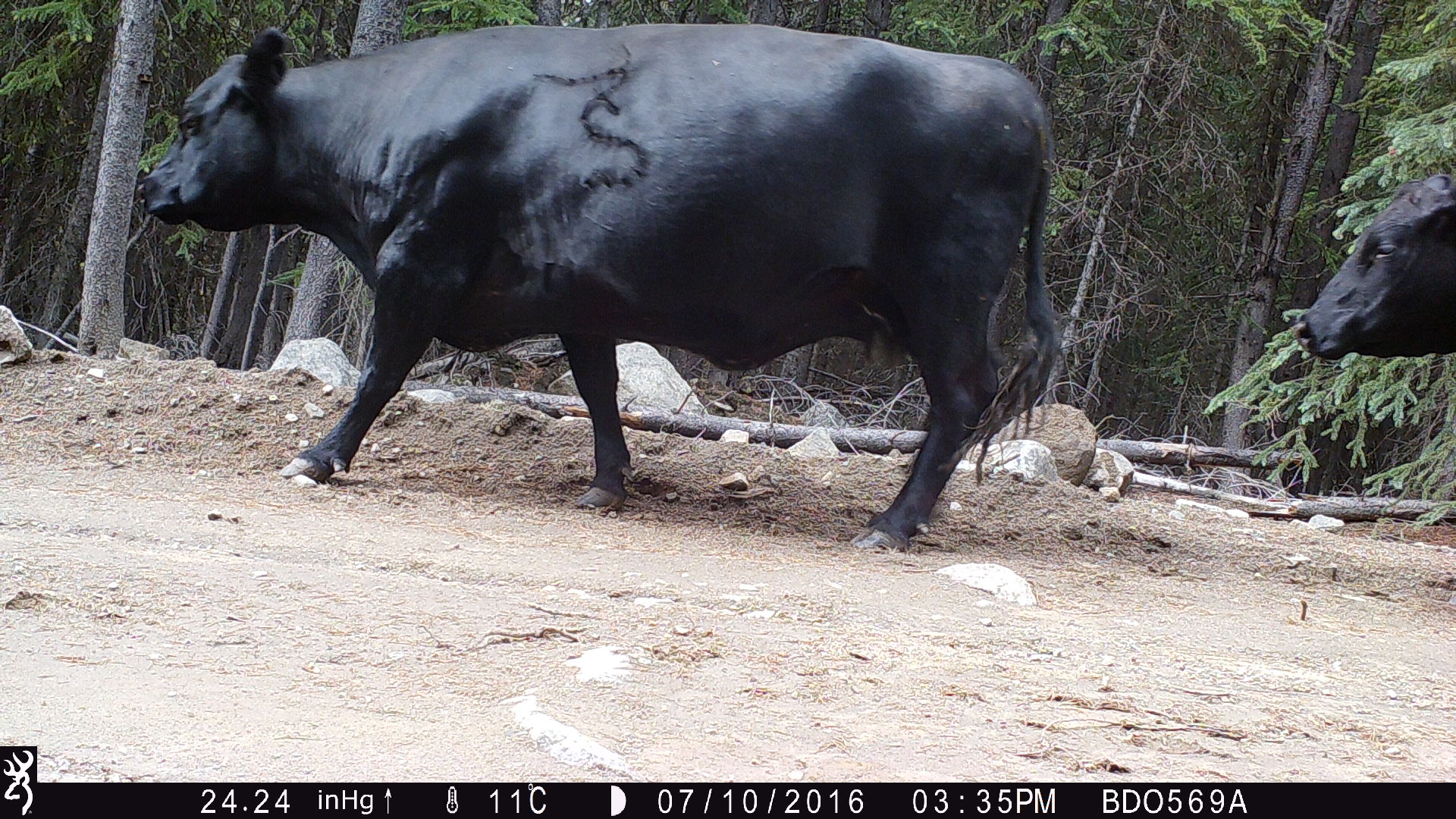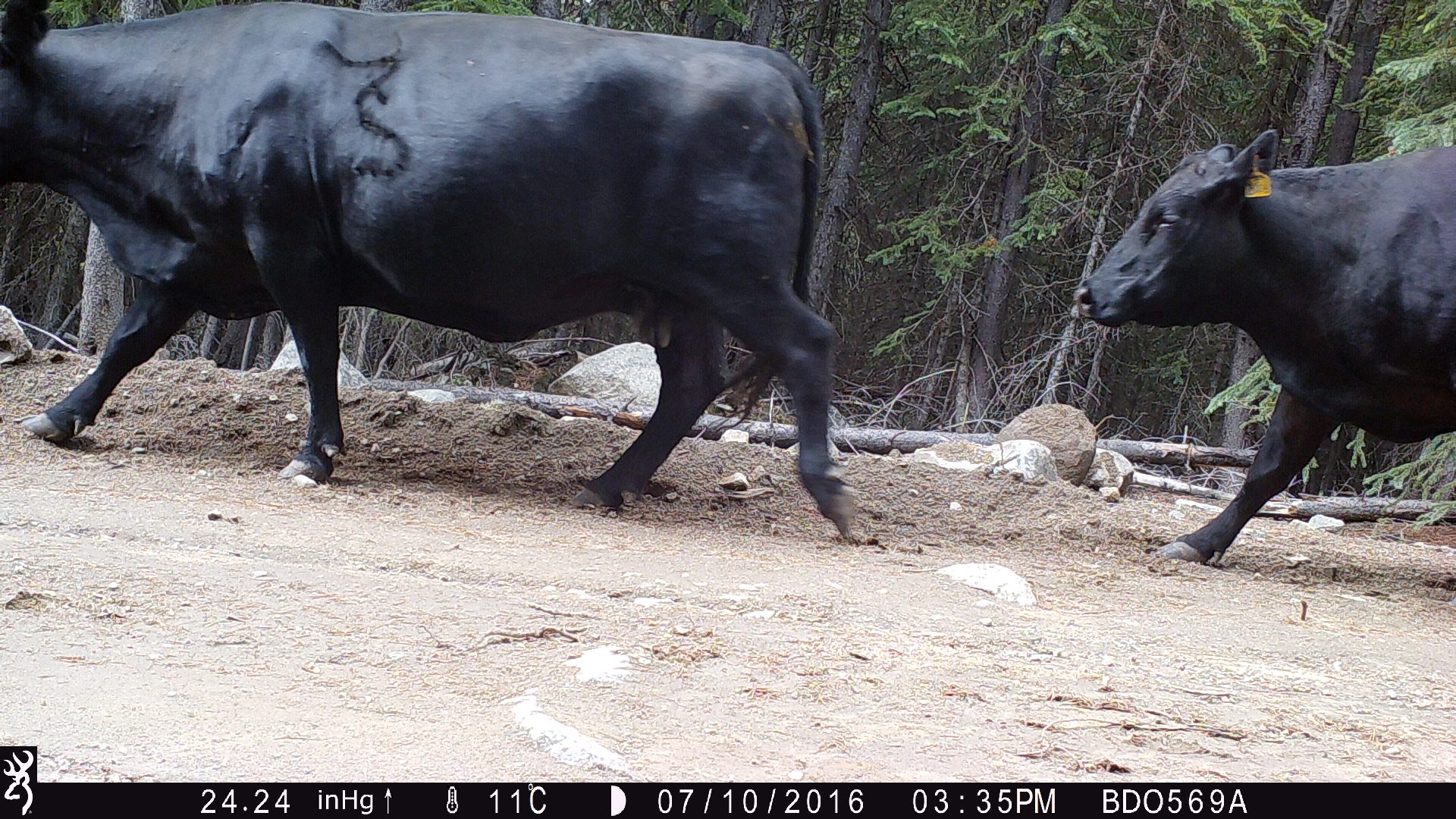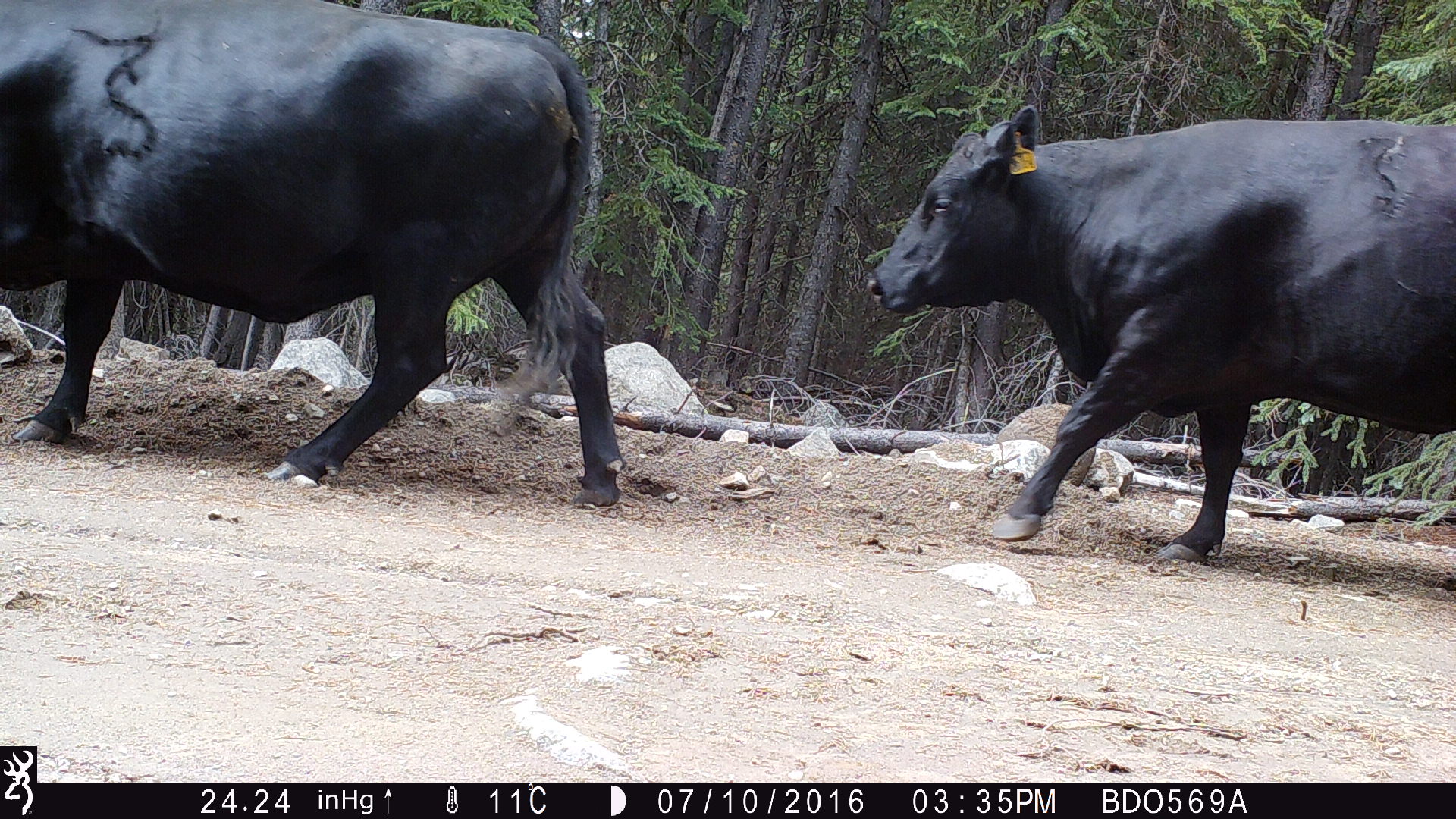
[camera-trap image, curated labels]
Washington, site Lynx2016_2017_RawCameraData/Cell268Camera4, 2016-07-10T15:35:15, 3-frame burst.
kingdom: Animalia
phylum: Chordata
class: Mammalia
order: Artiodactyla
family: Bovidae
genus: Bos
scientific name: Bos taurus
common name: domestic cattle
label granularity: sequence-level